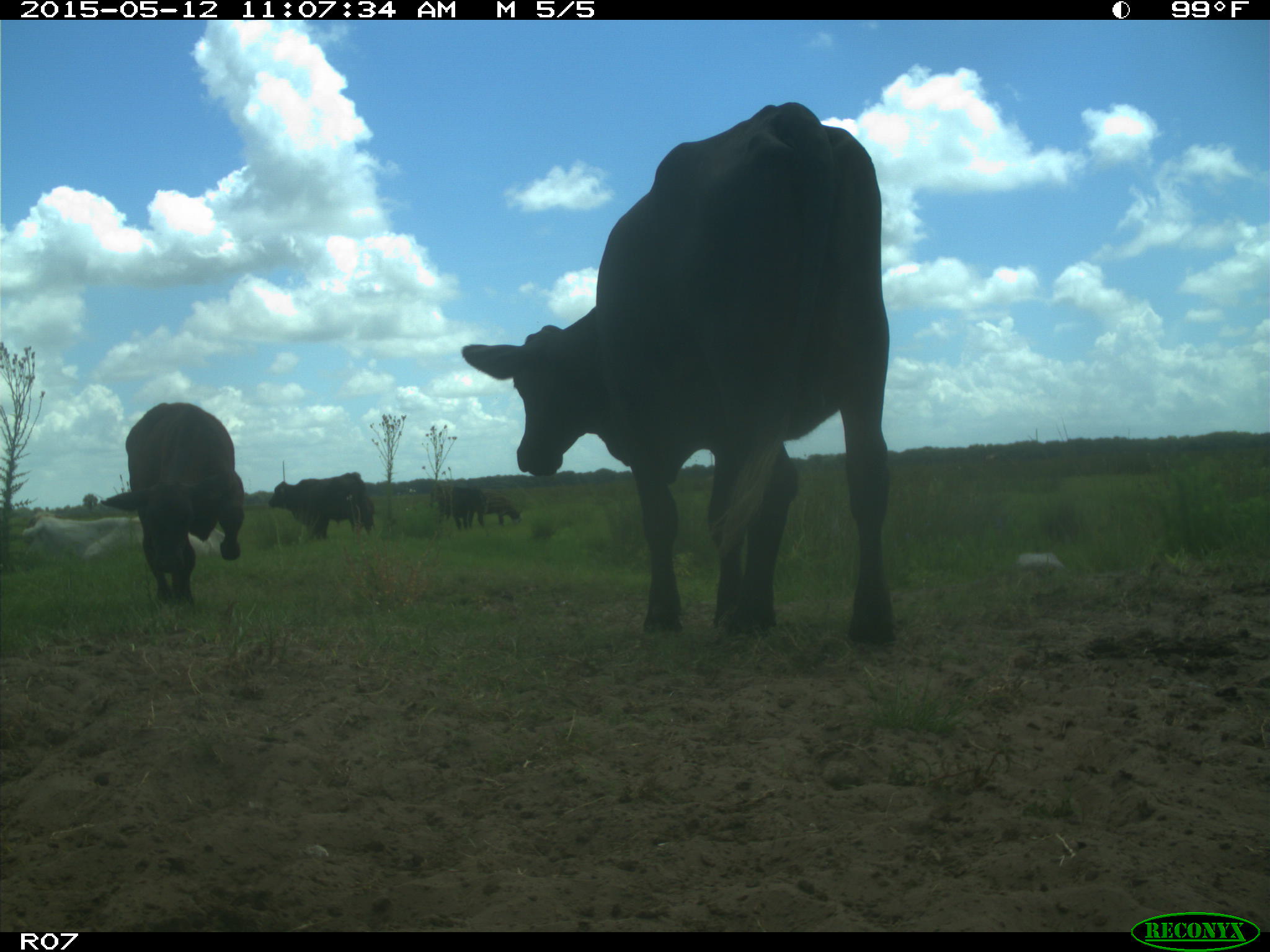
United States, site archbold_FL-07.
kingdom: Animalia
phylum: Chordata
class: Mammalia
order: Artiodactyla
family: Bovidae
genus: Bos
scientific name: Bos taurus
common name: domestic cow